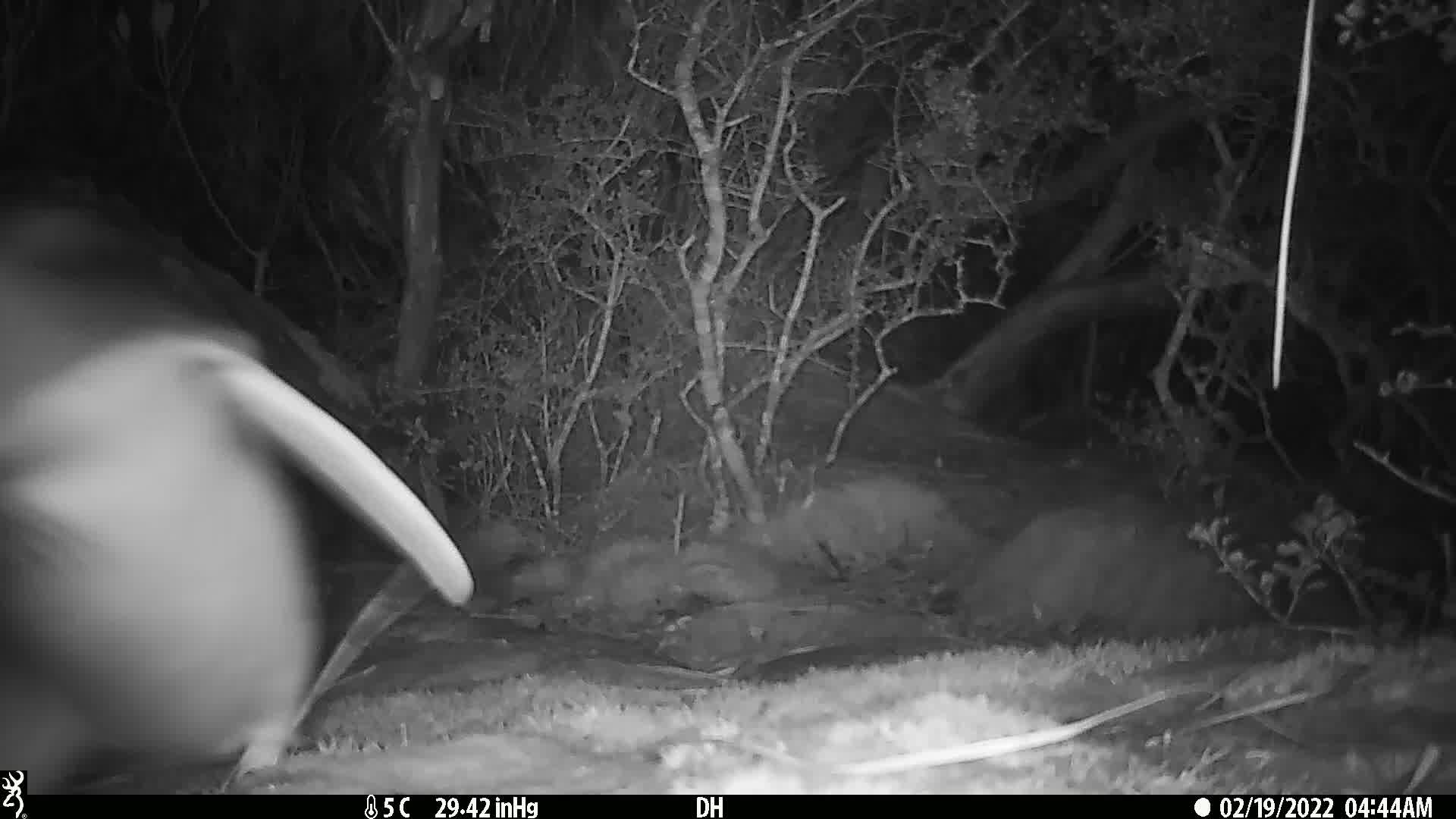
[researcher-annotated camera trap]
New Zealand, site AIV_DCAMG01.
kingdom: Animalia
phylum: Chordata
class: Aves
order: Sphenisciformes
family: Spheniscidae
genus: Megadyptes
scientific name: Megadyptes antipodes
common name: yellow-eyed penguin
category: yellow eyed penguin